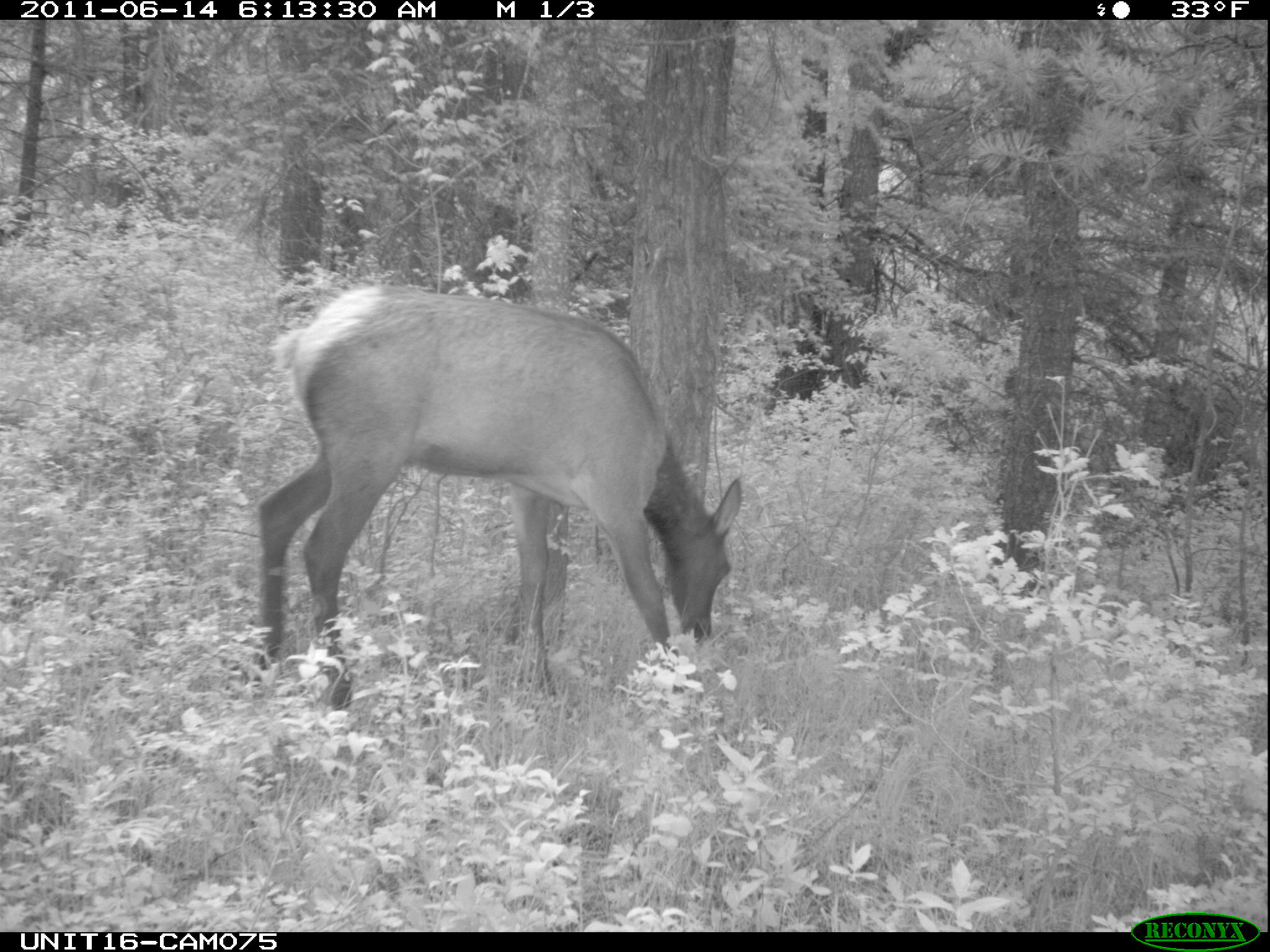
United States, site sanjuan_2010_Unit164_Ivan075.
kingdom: Animalia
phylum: Chordata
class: Mammalia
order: Artiodactyla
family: Cervidae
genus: Cervus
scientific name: Cervus elaphus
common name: red deer